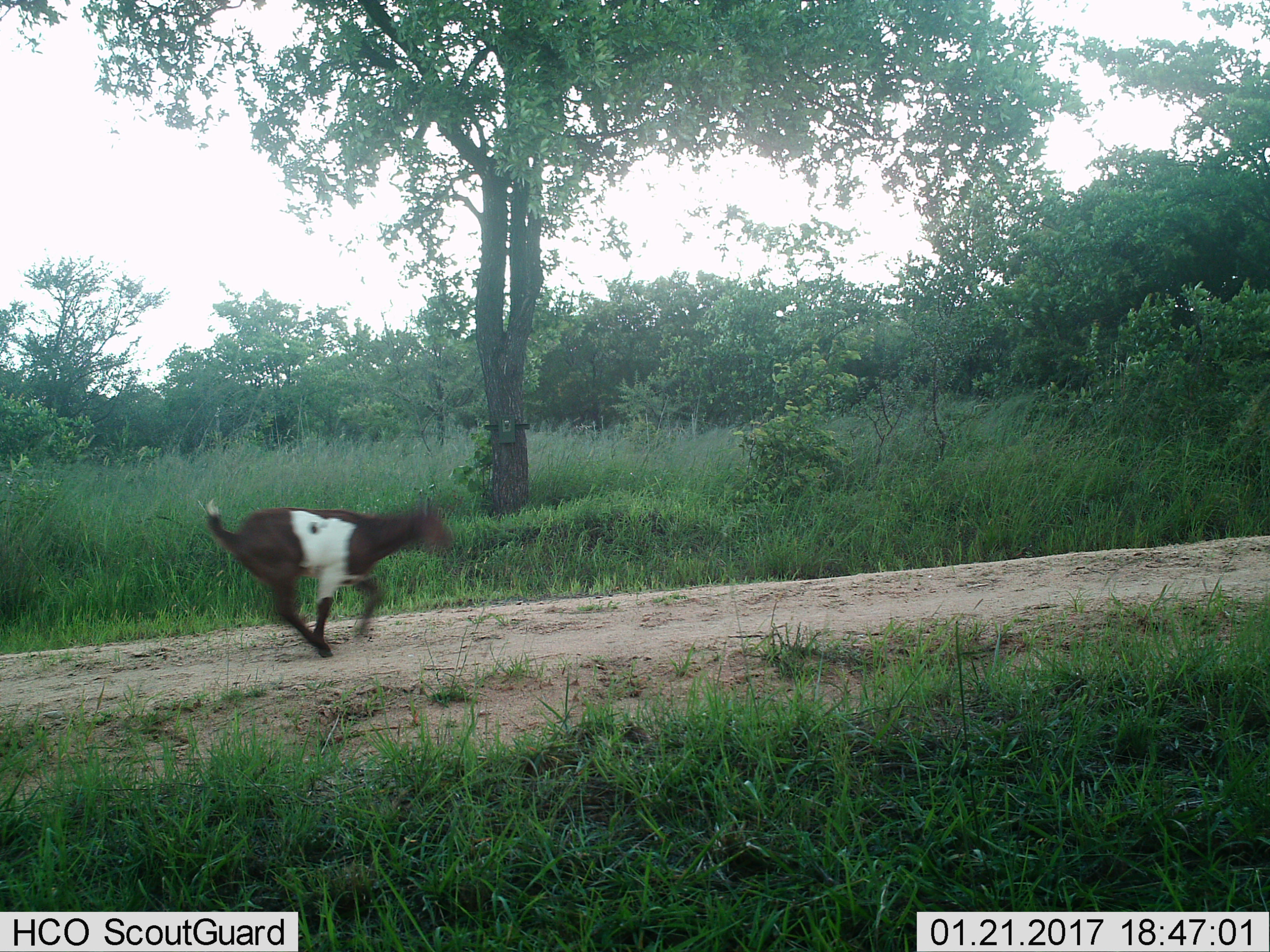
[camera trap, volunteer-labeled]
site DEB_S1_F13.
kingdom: Animalia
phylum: Chordata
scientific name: Vertebrata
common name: domestic animal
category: domesticanimal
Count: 1.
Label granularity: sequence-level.